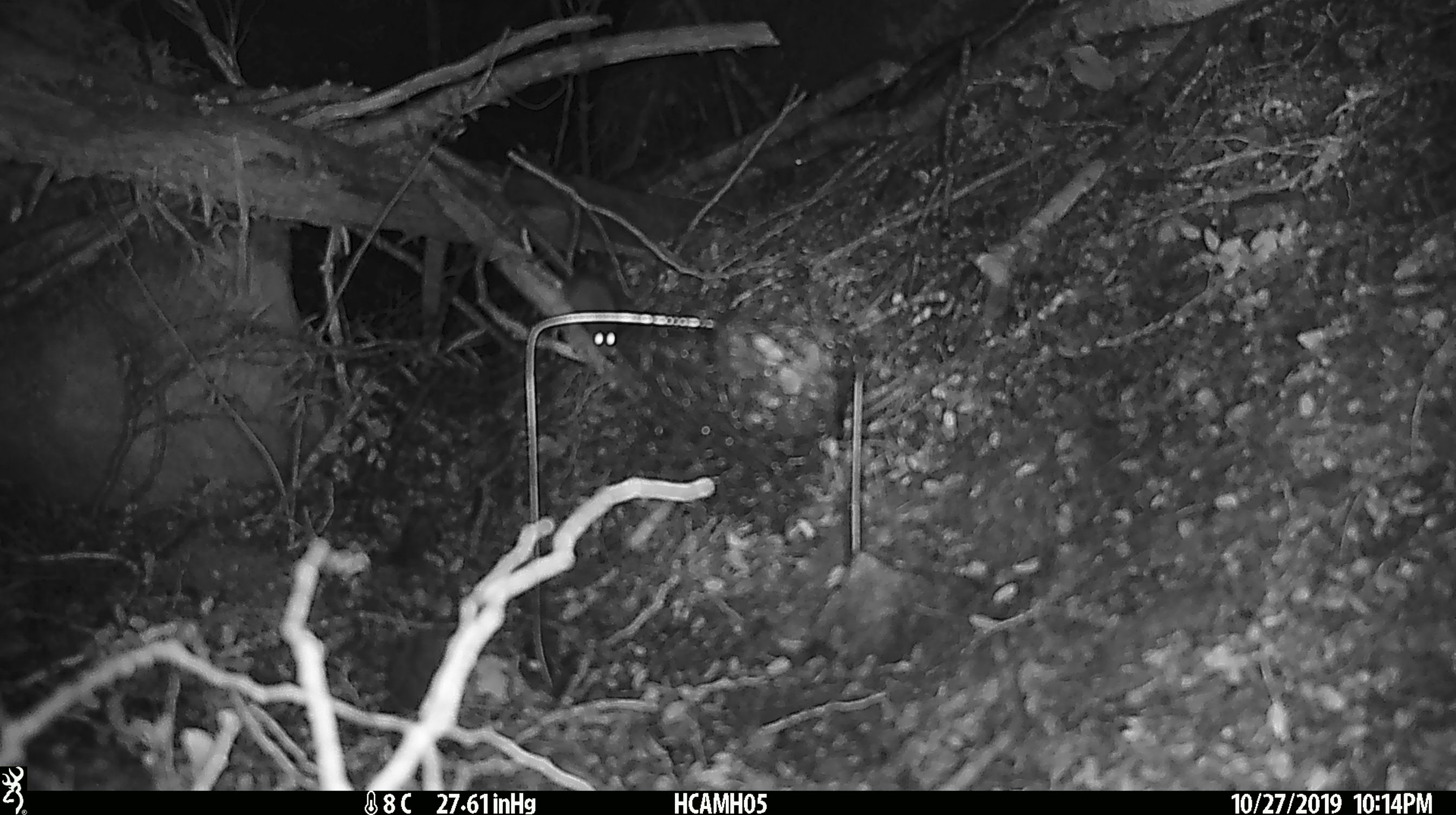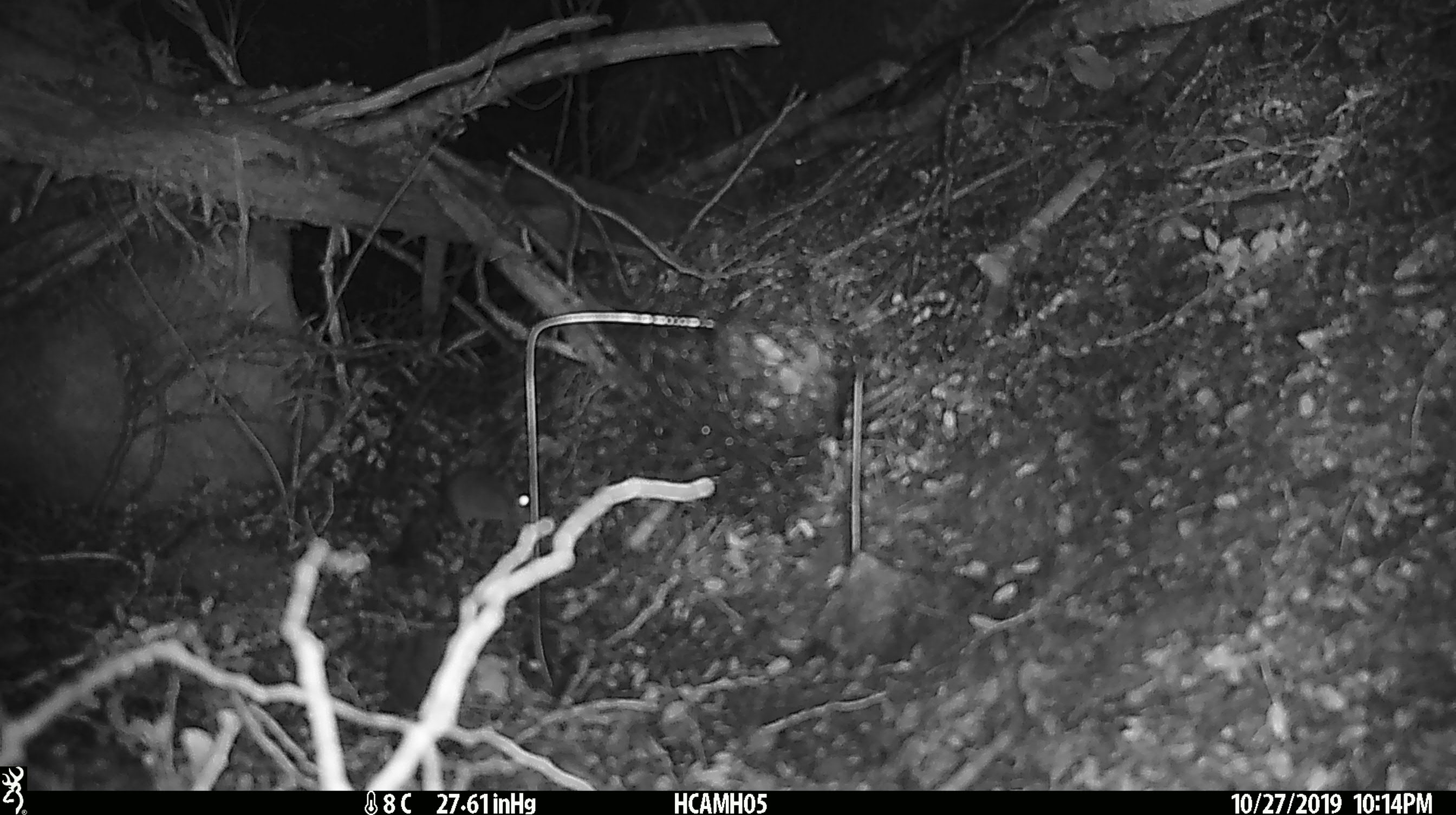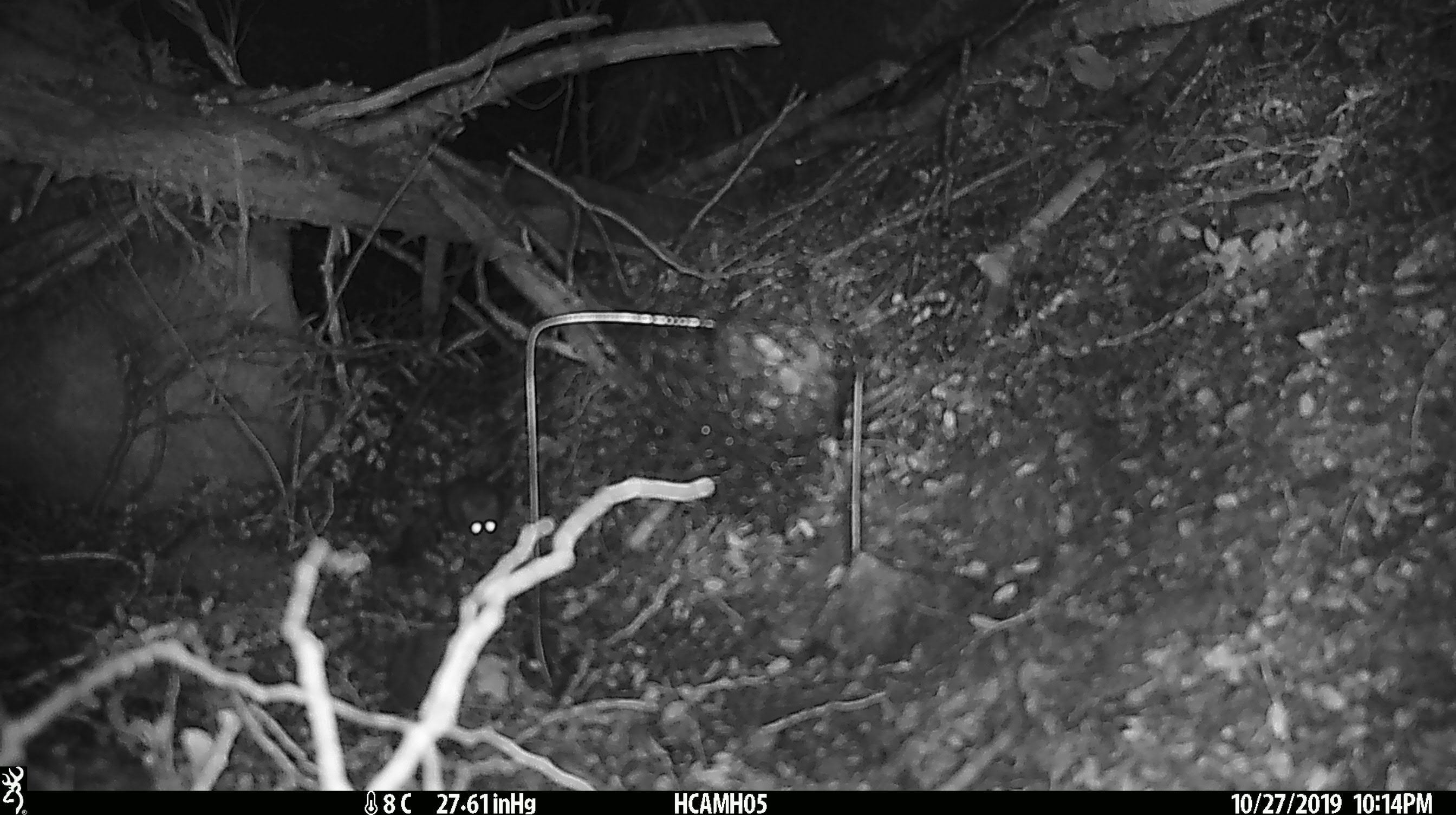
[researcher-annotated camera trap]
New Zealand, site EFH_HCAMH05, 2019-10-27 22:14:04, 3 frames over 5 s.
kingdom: Animalia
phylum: Chordata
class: Mammalia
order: Rodentia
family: Muridae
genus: Mus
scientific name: Mus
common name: mouse